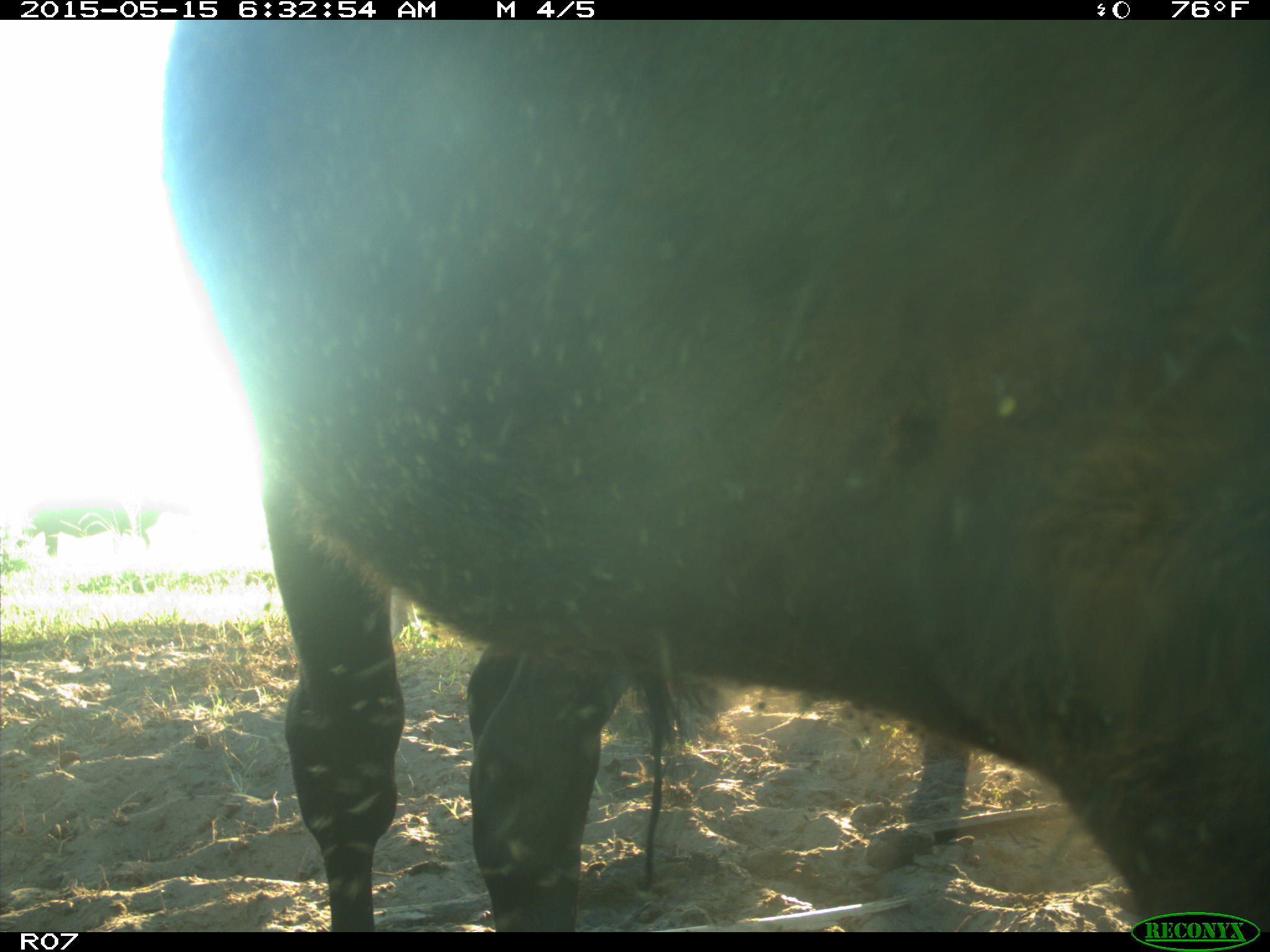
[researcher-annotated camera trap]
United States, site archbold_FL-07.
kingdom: Animalia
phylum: Chordata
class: Mammalia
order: Artiodactyla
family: Bovidae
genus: Bos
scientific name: Bos taurus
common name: domestic cow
Bos taurus (domestic cow).